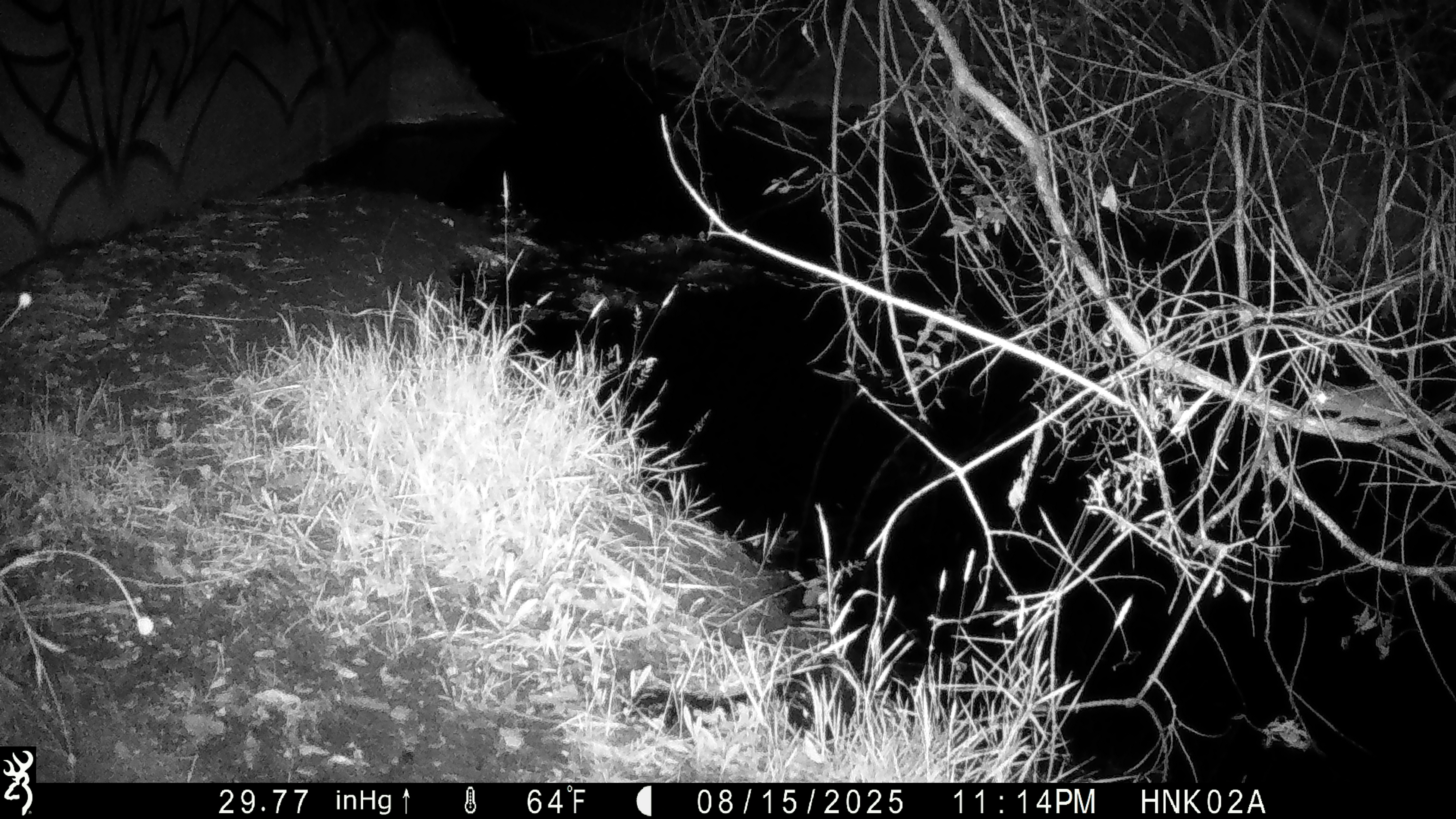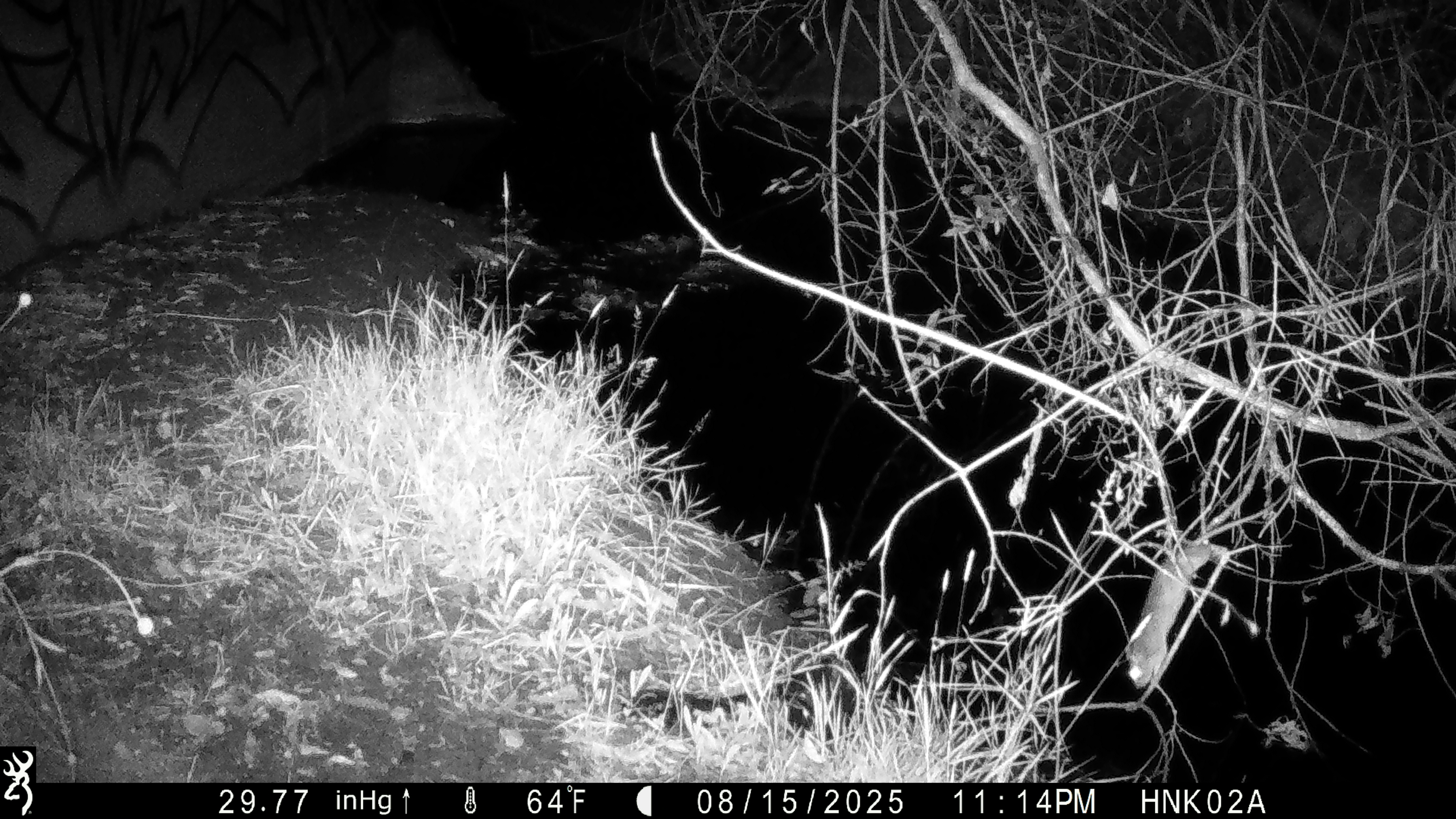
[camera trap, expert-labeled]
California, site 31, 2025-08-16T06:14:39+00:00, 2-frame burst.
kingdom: Animalia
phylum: Chordata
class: Mammalia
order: Rodentia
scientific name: Rodentia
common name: mouse or rat